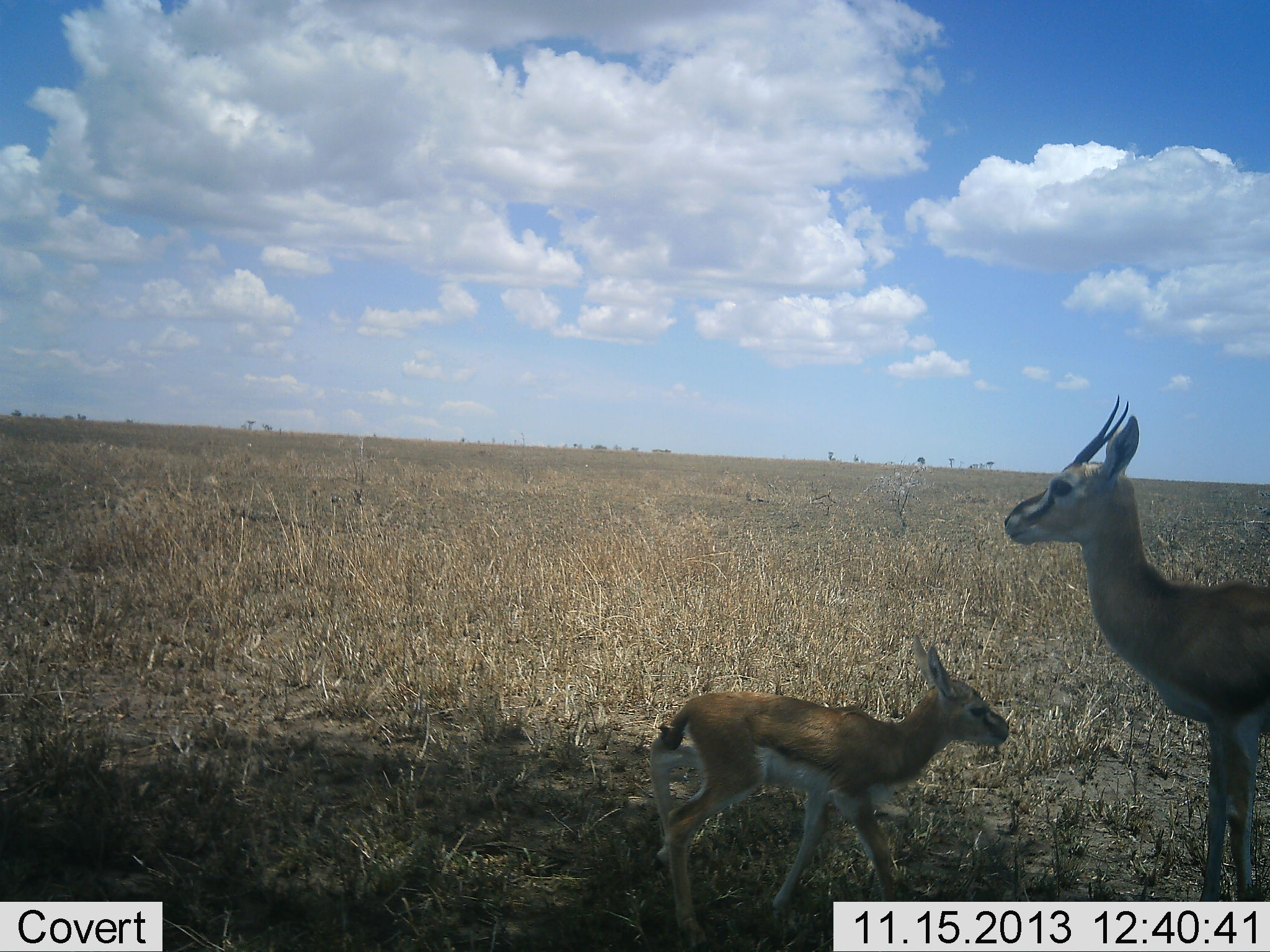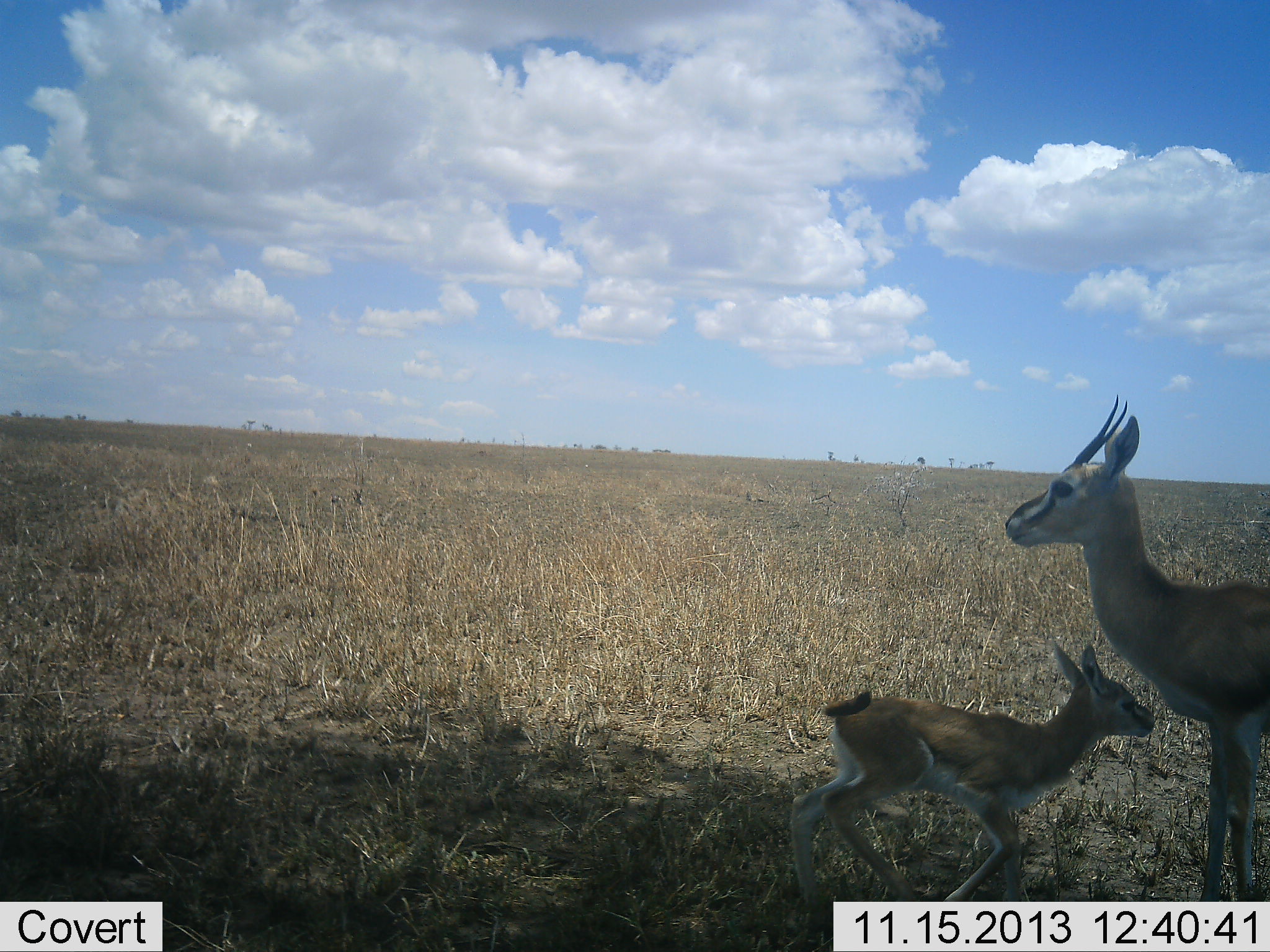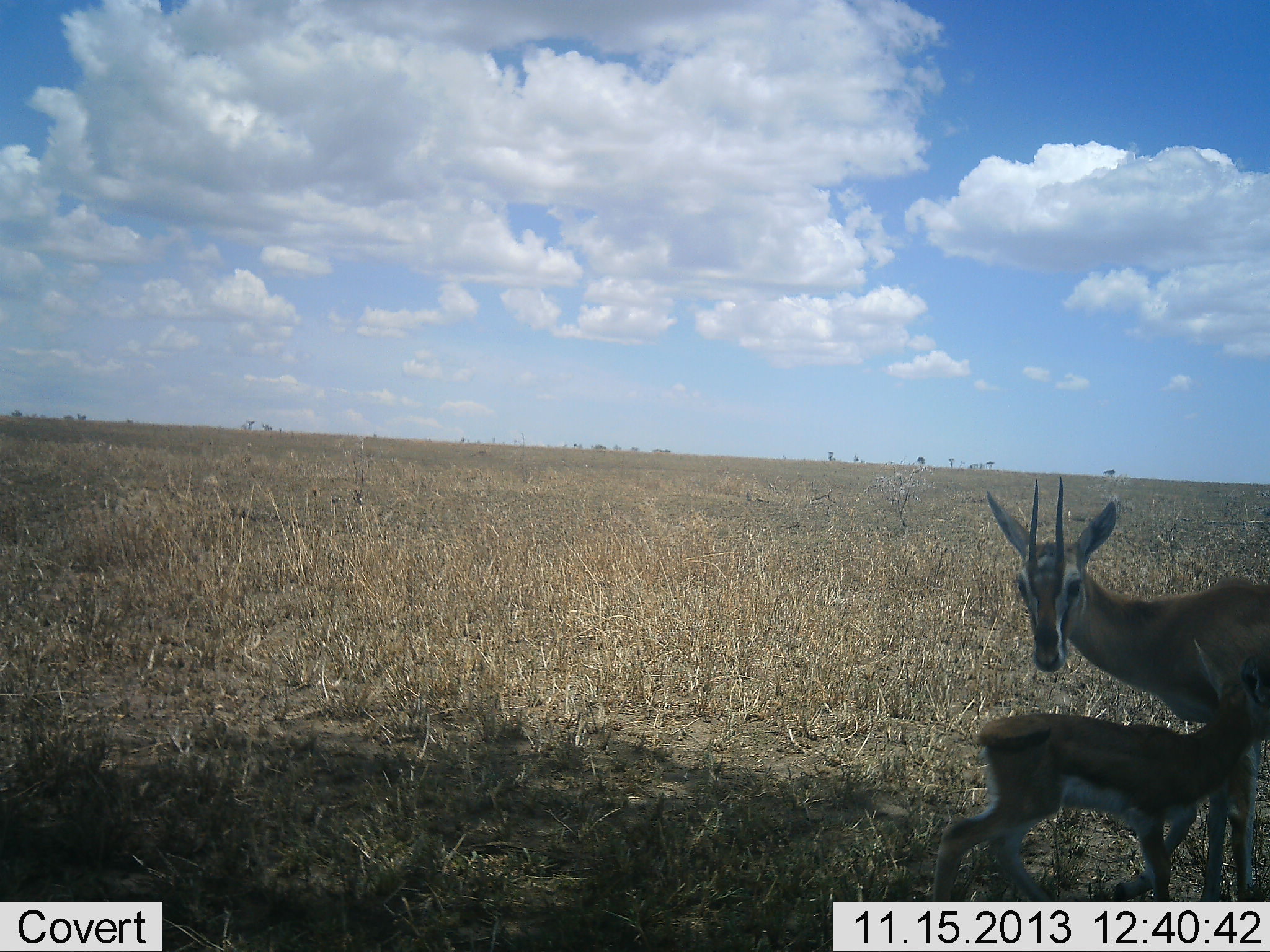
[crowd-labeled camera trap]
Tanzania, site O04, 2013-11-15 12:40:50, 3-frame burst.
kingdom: Animalia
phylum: Chordata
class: Mammalia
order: Artiodactyla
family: Bovidae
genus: Eudorcas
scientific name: Eudorcas thomsonii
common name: thomson's gazelle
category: gazellethomsons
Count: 2.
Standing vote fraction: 83%.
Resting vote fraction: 0%.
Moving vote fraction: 35%.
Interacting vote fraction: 35%.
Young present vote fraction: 91%.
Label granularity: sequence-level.